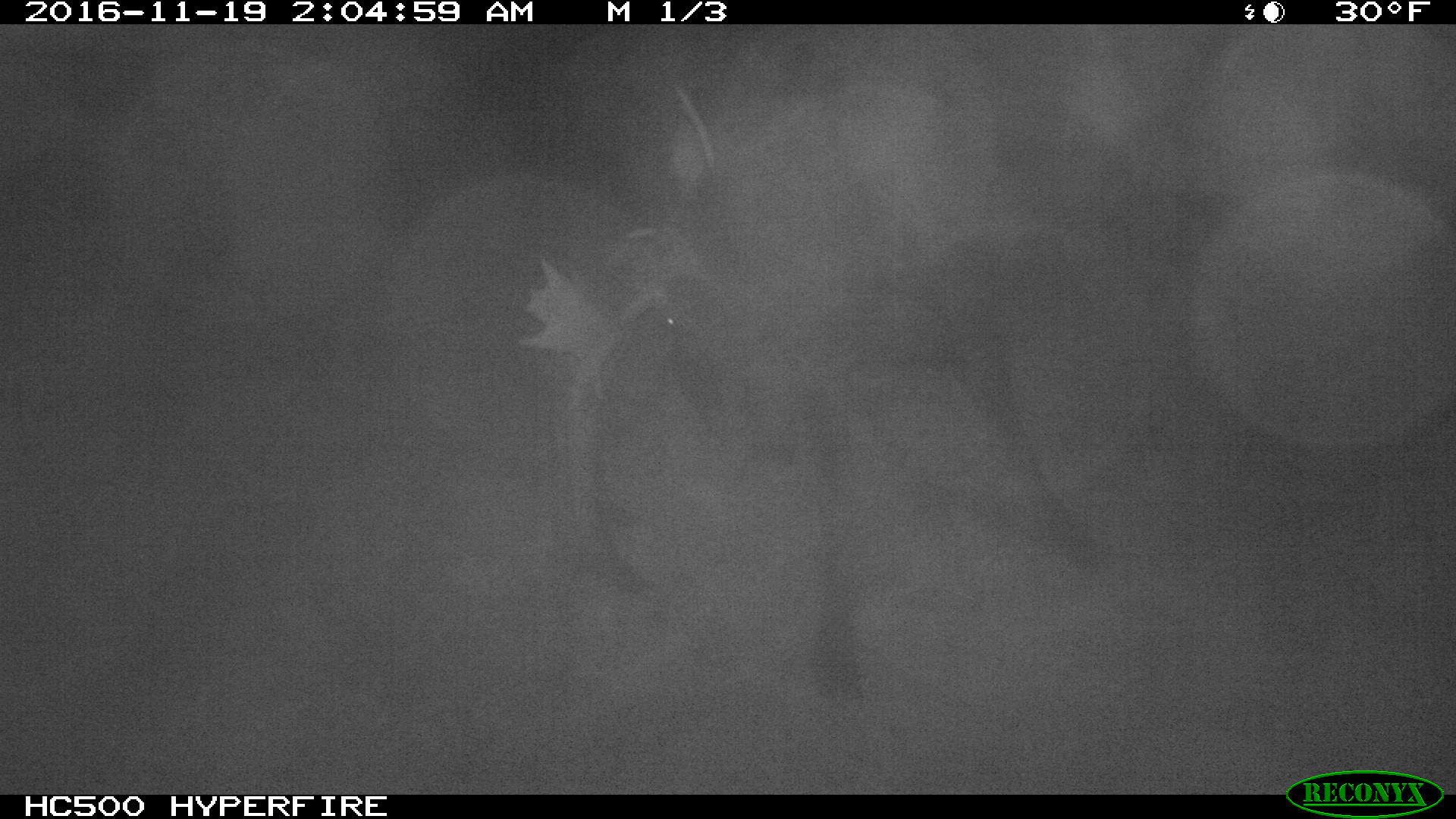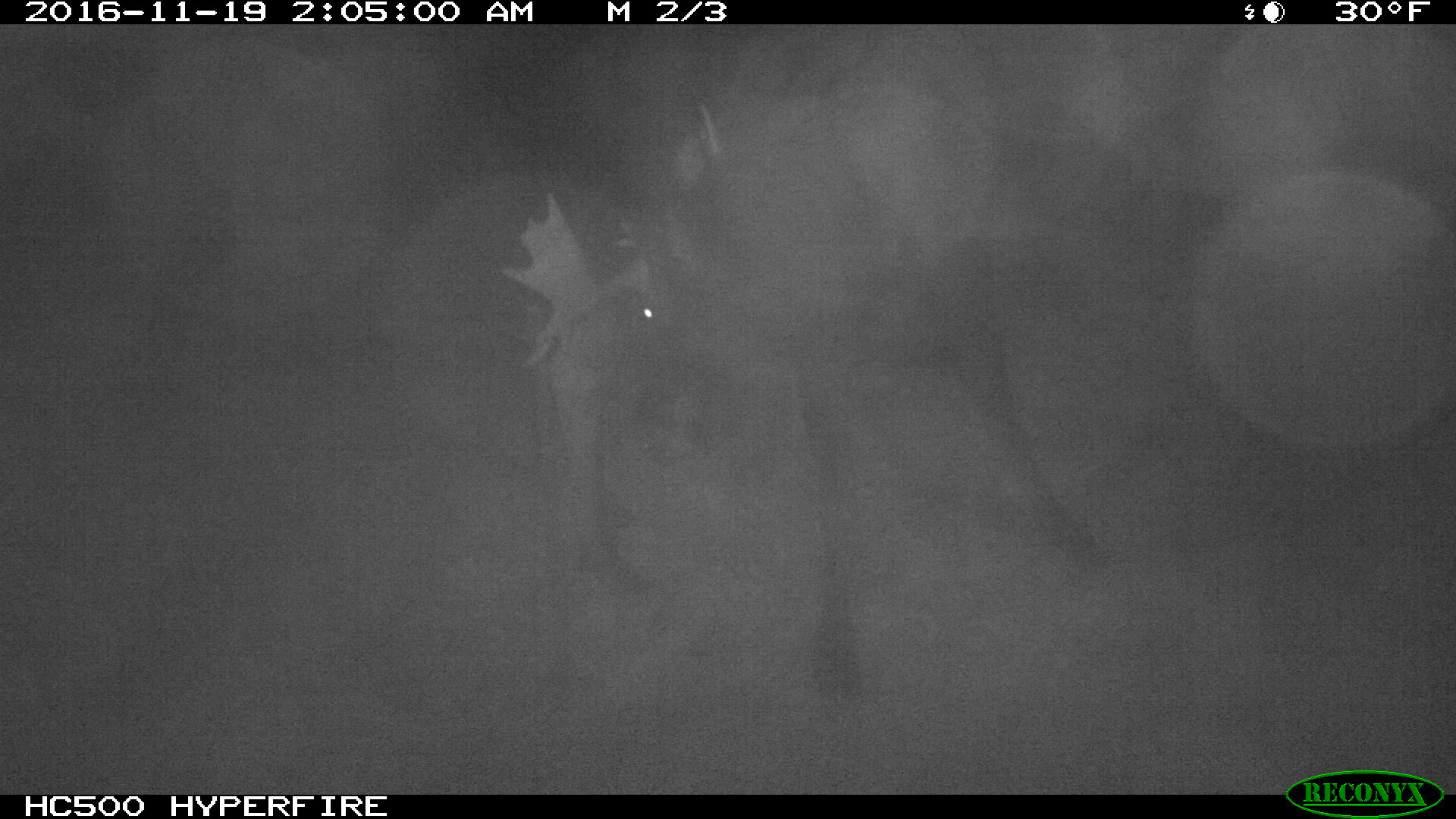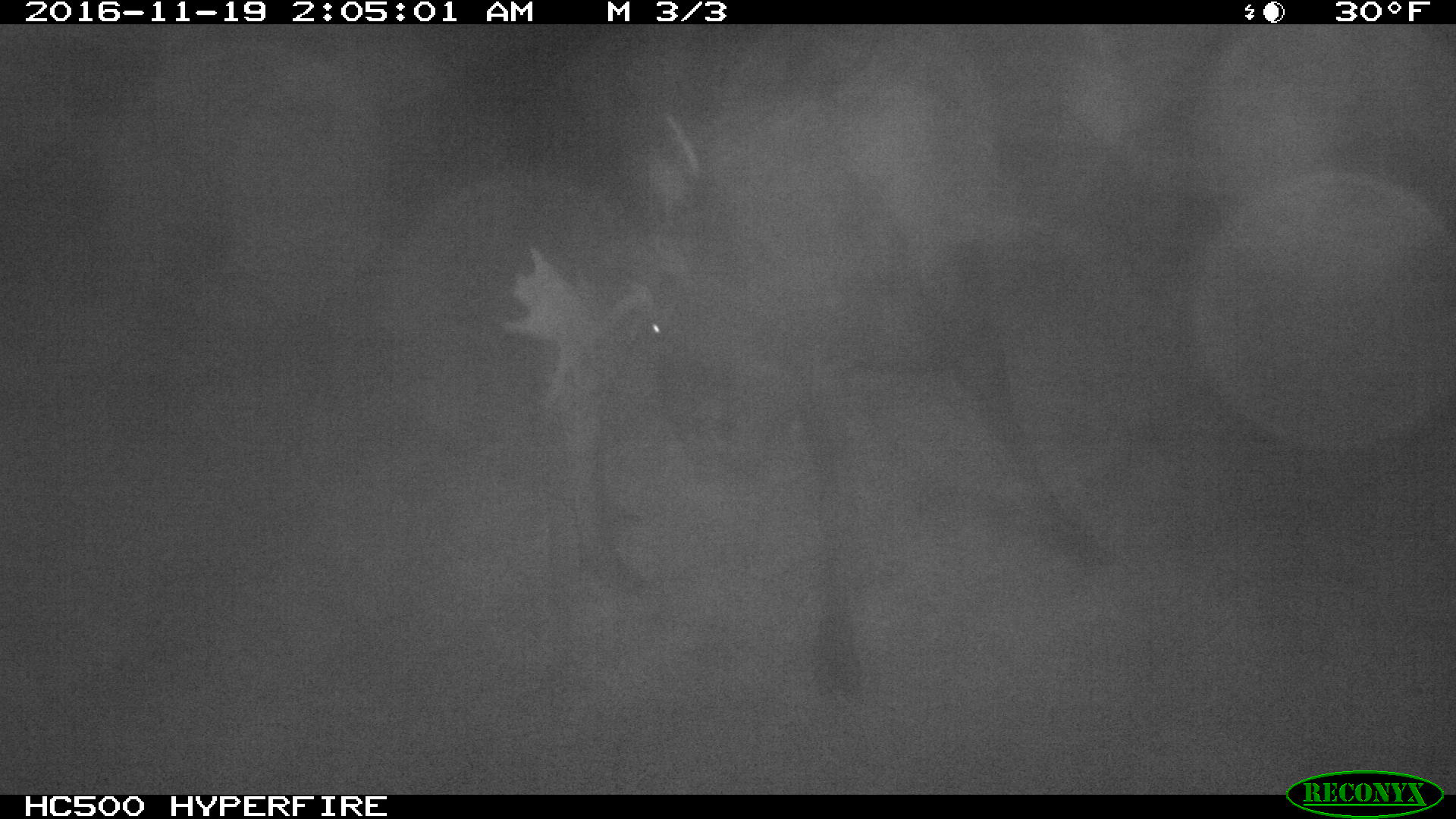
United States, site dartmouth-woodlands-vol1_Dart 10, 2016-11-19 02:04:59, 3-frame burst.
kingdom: Animalia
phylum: Chordata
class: Mammalia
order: Artiodactyla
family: Cervidae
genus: Alces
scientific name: Alces alces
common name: moose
Moose (Alces alces).